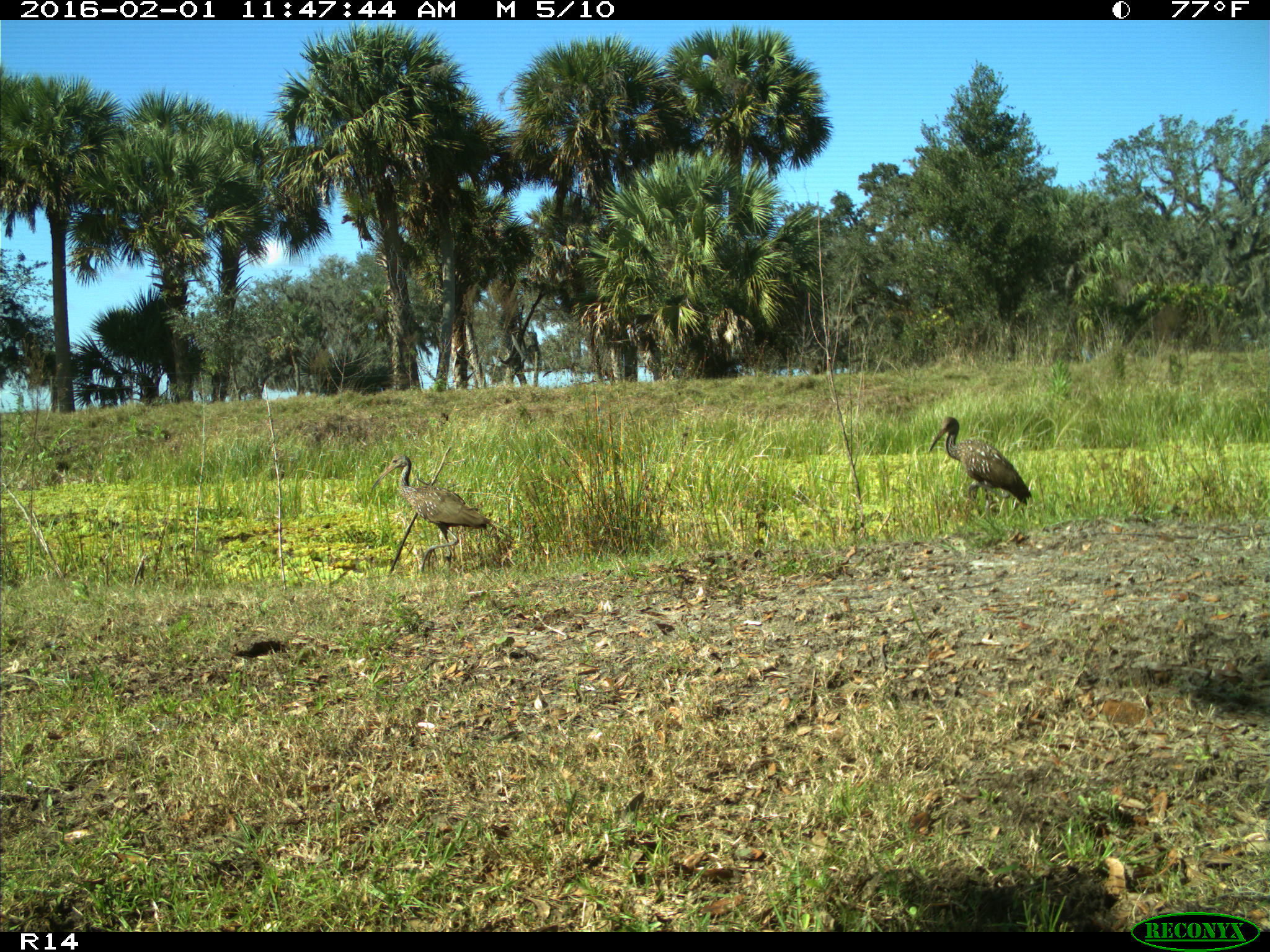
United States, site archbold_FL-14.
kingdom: Animalia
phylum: Chordata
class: Aves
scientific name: Aves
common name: birds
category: unidentified bird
Unidentified bird (birds) (Aves).